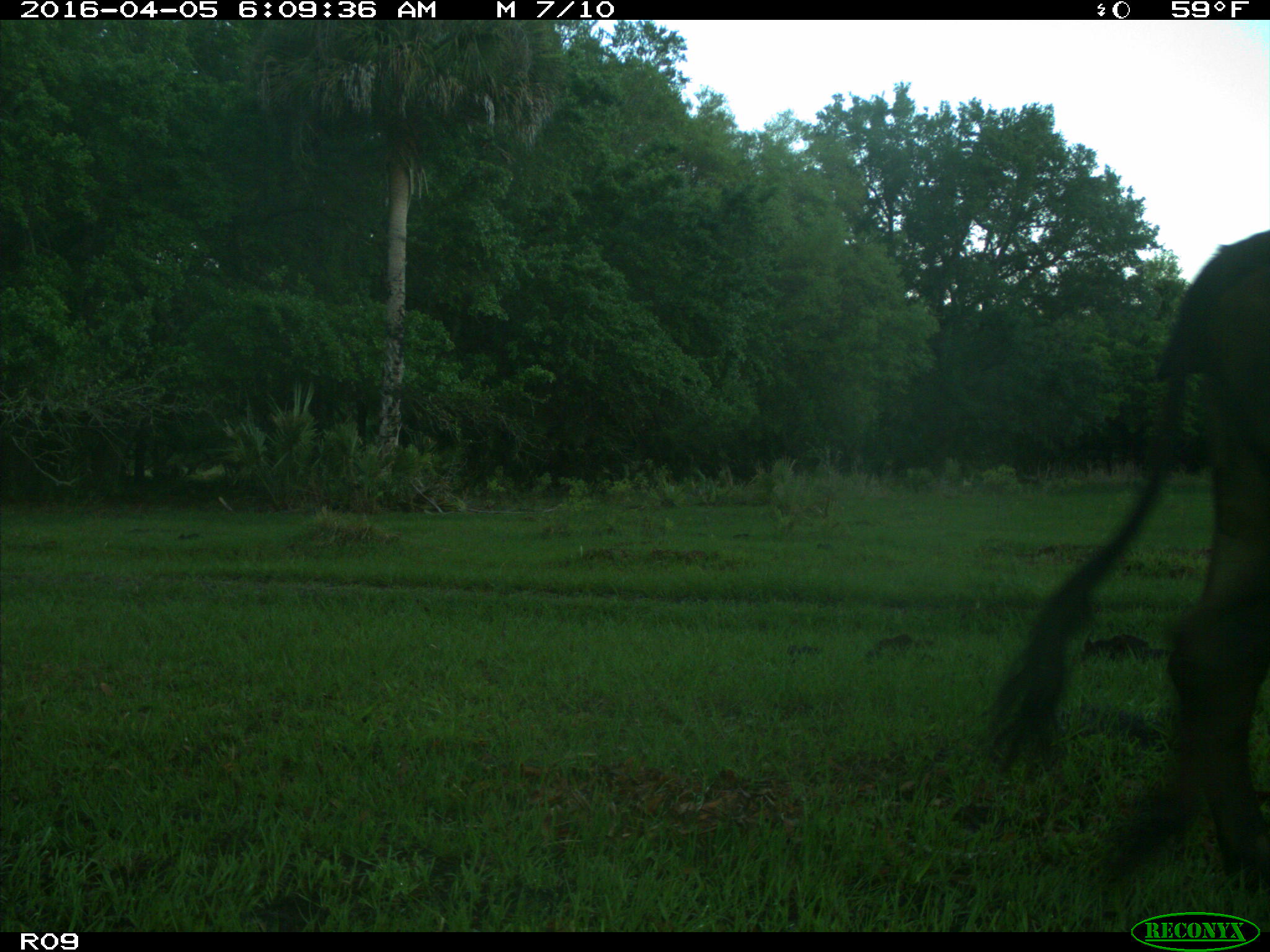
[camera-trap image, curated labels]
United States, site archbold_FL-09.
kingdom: Animalia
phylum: Chordata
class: Mammalia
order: Artiodactyla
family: Bovidae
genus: Bos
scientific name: Bos taurus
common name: domestic cow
Bos taurus (domestic cow).